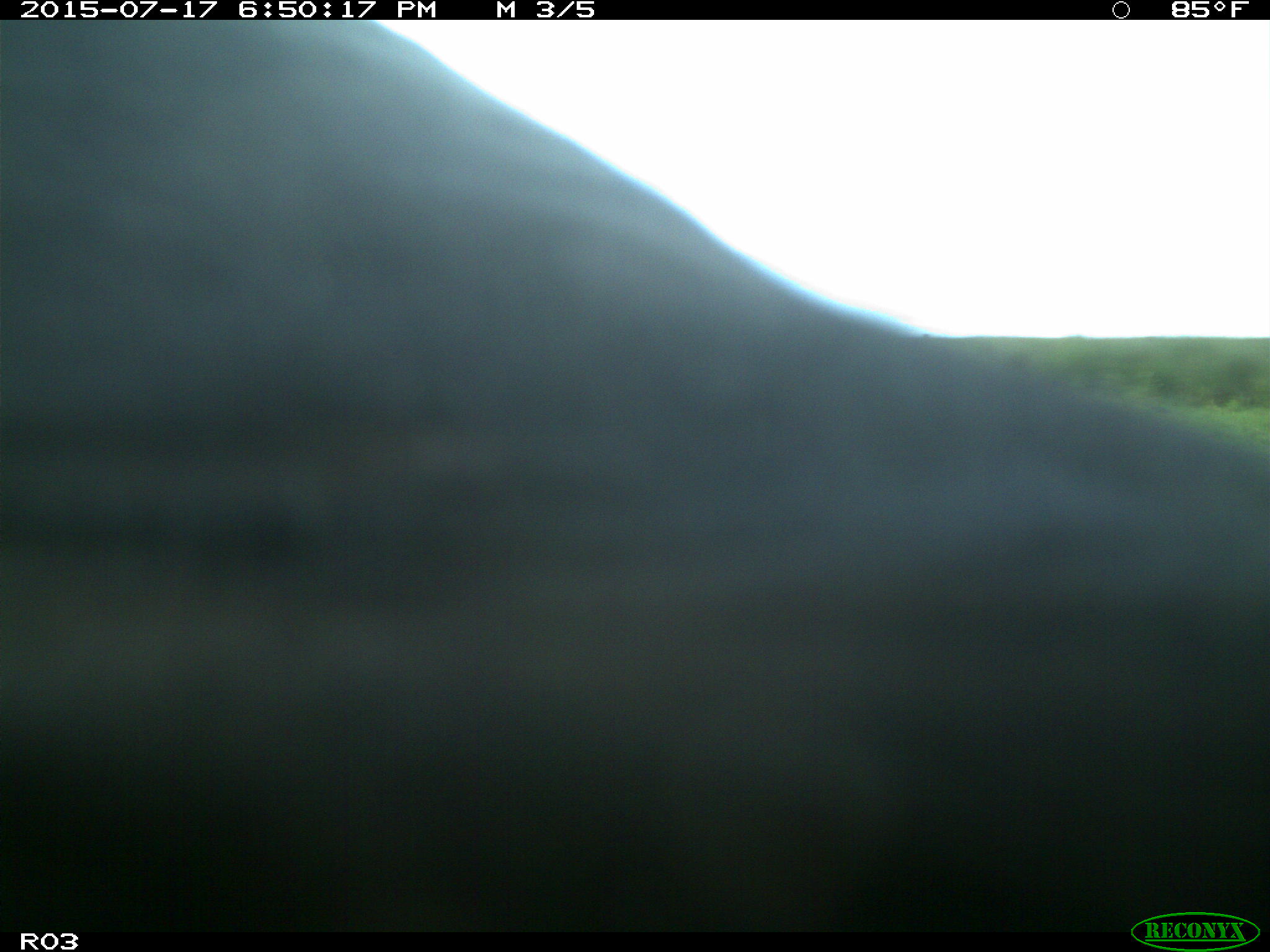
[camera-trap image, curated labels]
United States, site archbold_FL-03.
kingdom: Animalia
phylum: Chordata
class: Mammalia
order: Artiodactyla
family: Bovidae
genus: Bos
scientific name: Bos taurus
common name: domestic cow